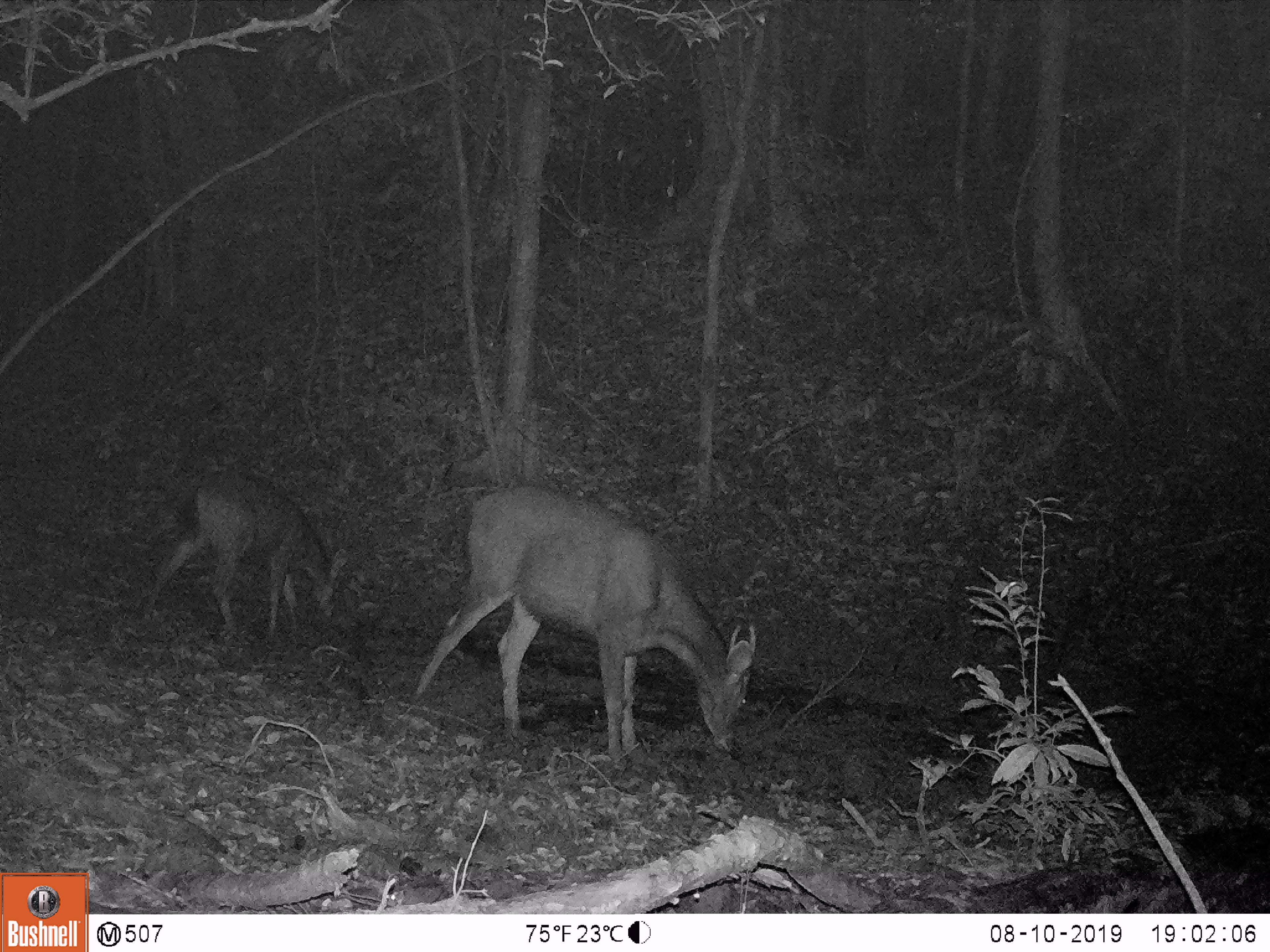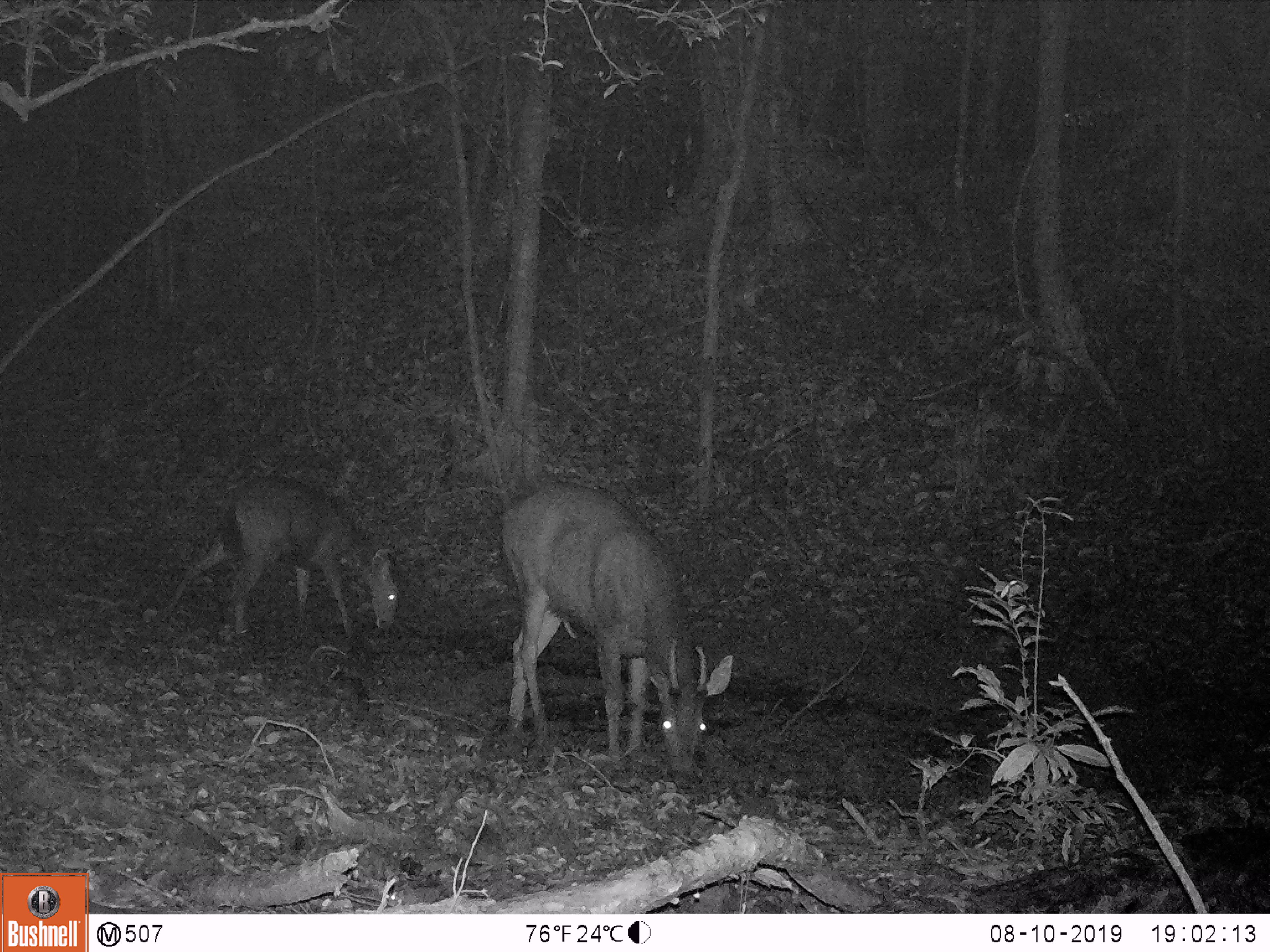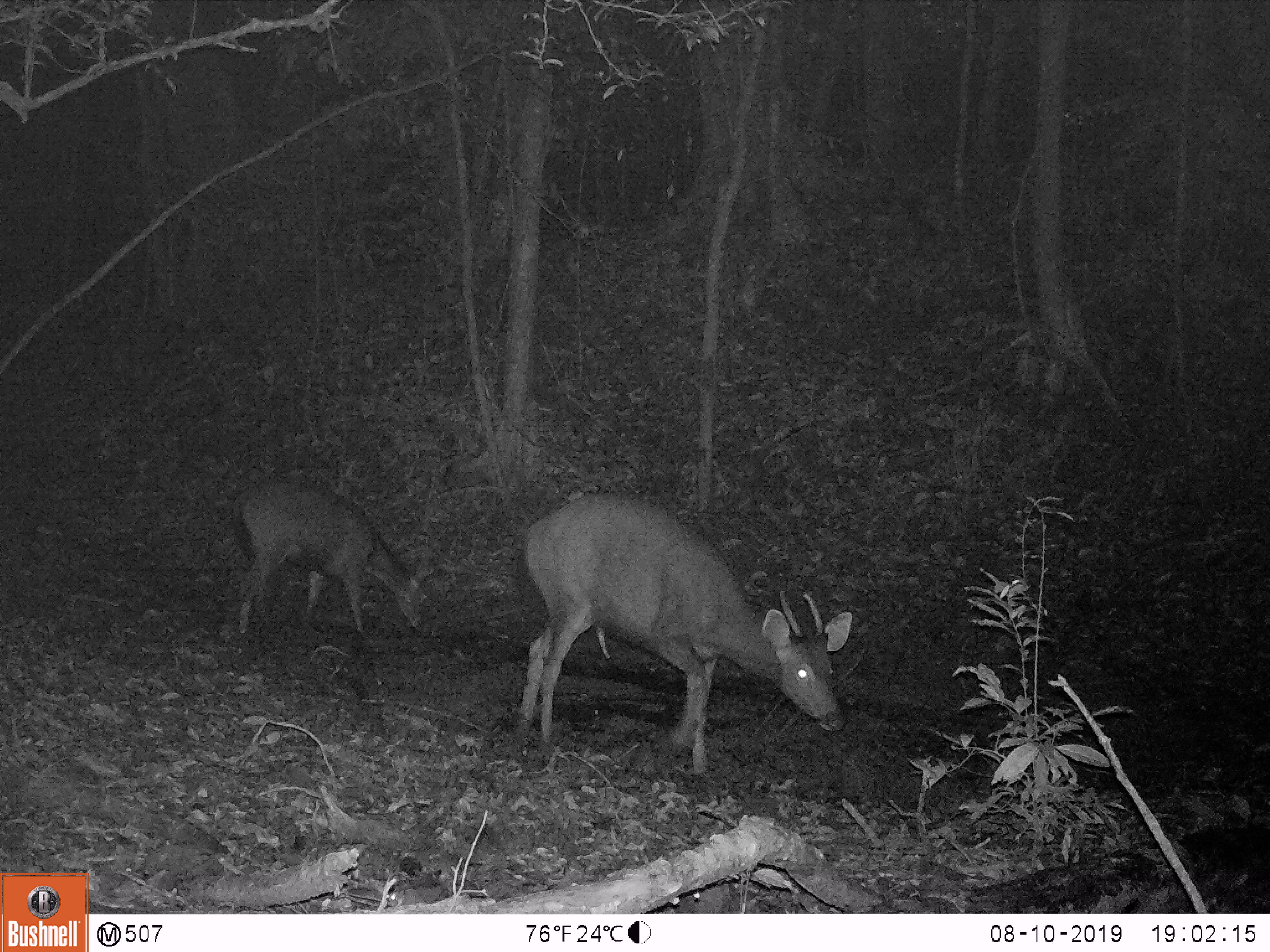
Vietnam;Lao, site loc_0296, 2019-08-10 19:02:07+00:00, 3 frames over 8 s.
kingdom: Animalia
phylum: Chordata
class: Mammalia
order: Artiodactyla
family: Cervidae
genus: Rusa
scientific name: Rusa unicolor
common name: sambar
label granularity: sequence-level